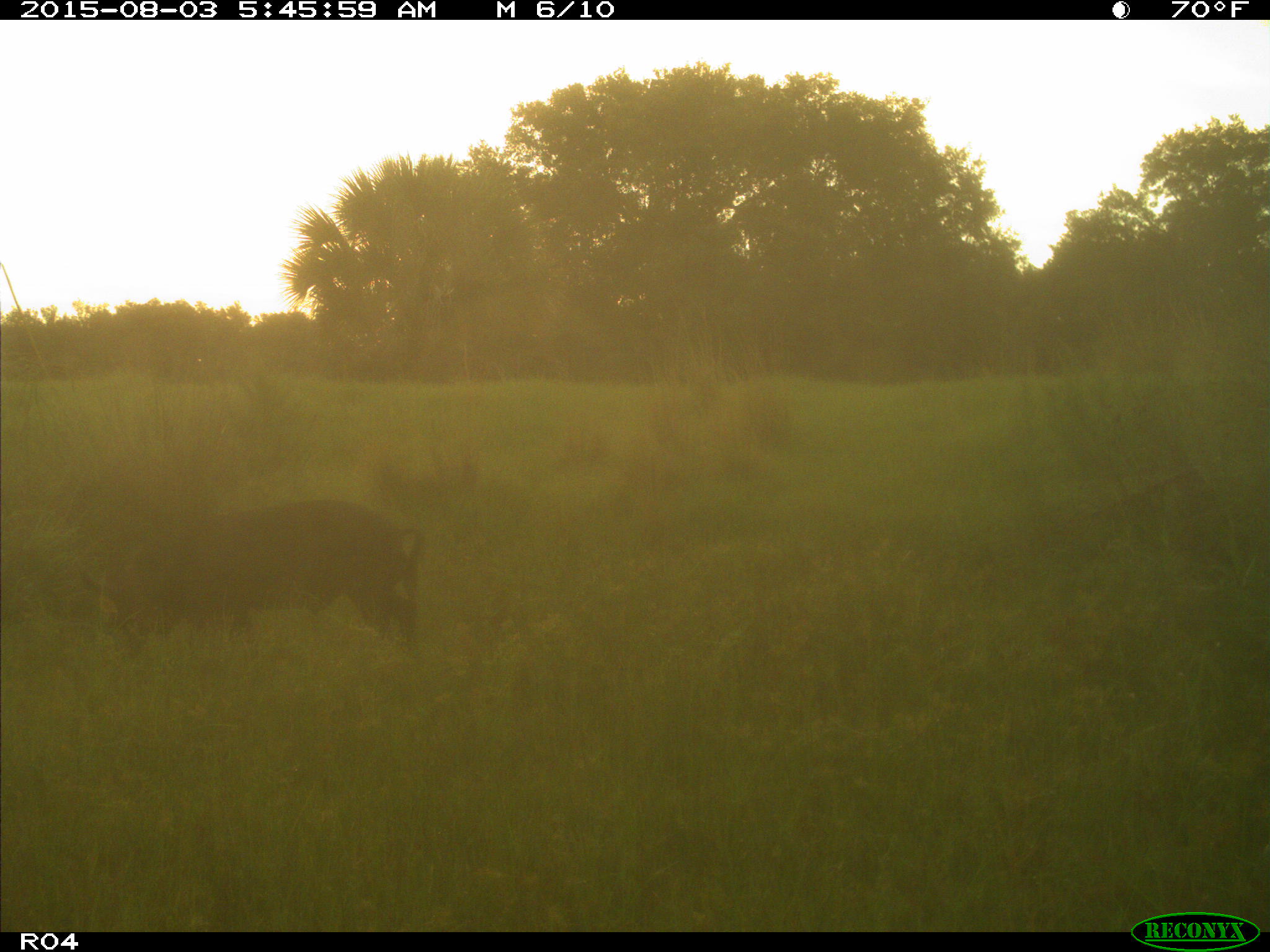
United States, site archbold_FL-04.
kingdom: Animalia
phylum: Chordata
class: Mammalia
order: Artiodactyla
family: Suidae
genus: Sus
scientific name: Sus scrofa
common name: wild boar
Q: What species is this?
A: Sus scrofa (wild boar).